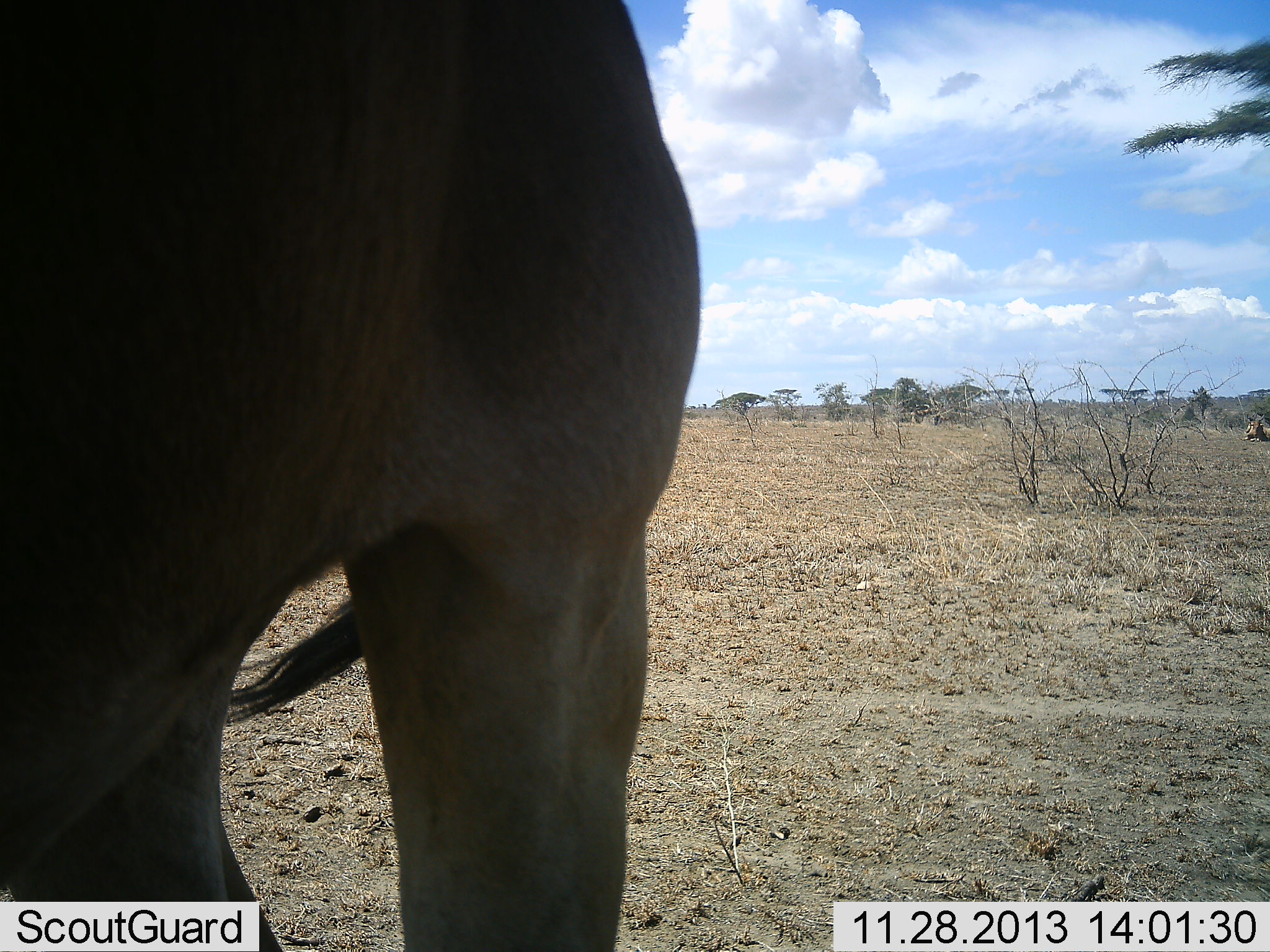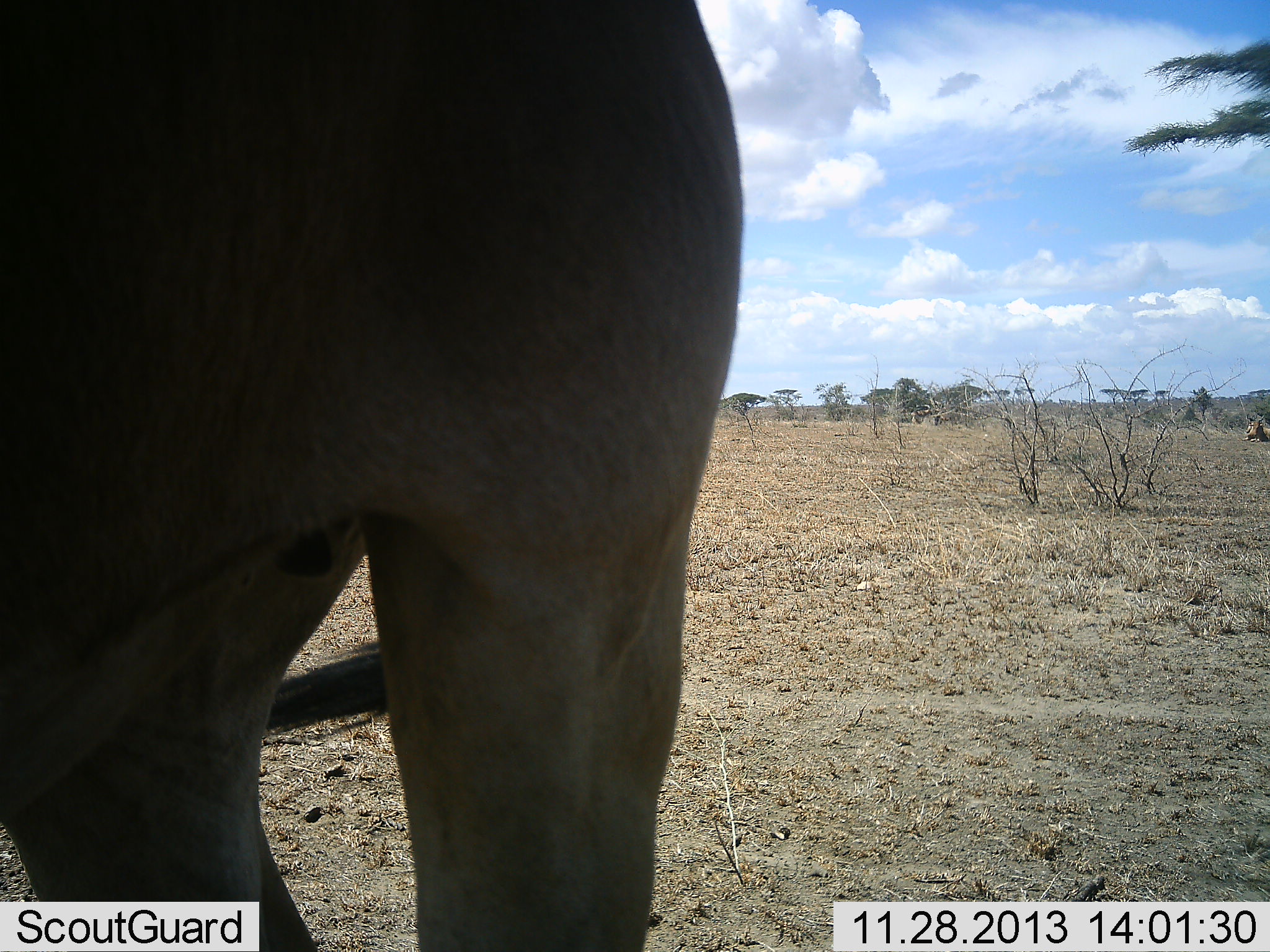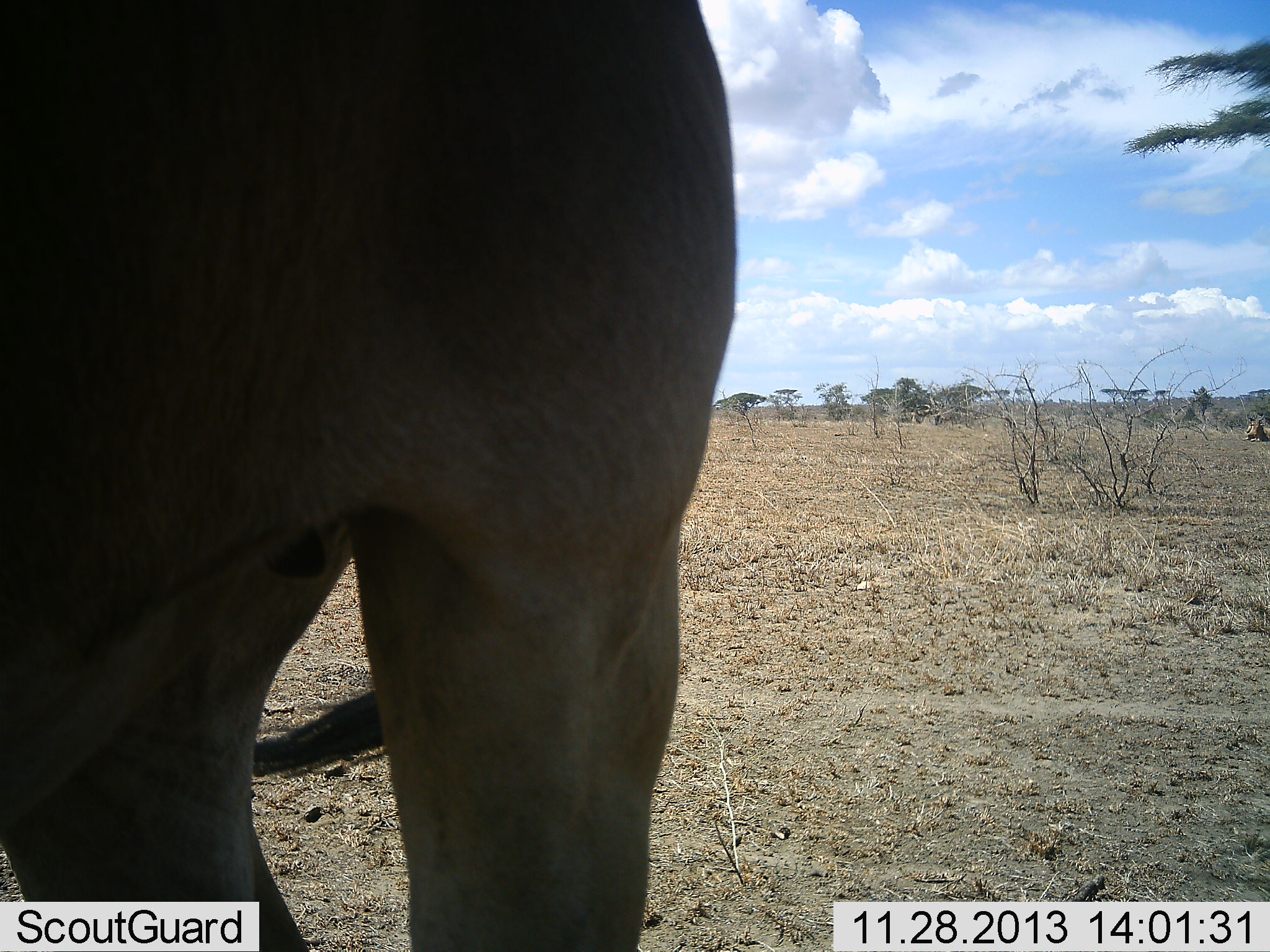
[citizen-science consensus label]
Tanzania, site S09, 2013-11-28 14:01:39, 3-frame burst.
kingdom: Animalia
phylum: Chordata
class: Mammalia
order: Artiodactyla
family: Bovidae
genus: Alcelaphus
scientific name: Alcelaphus buselaphus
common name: hartebeest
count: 1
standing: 100%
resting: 12%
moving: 0%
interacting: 0%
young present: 0%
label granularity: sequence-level